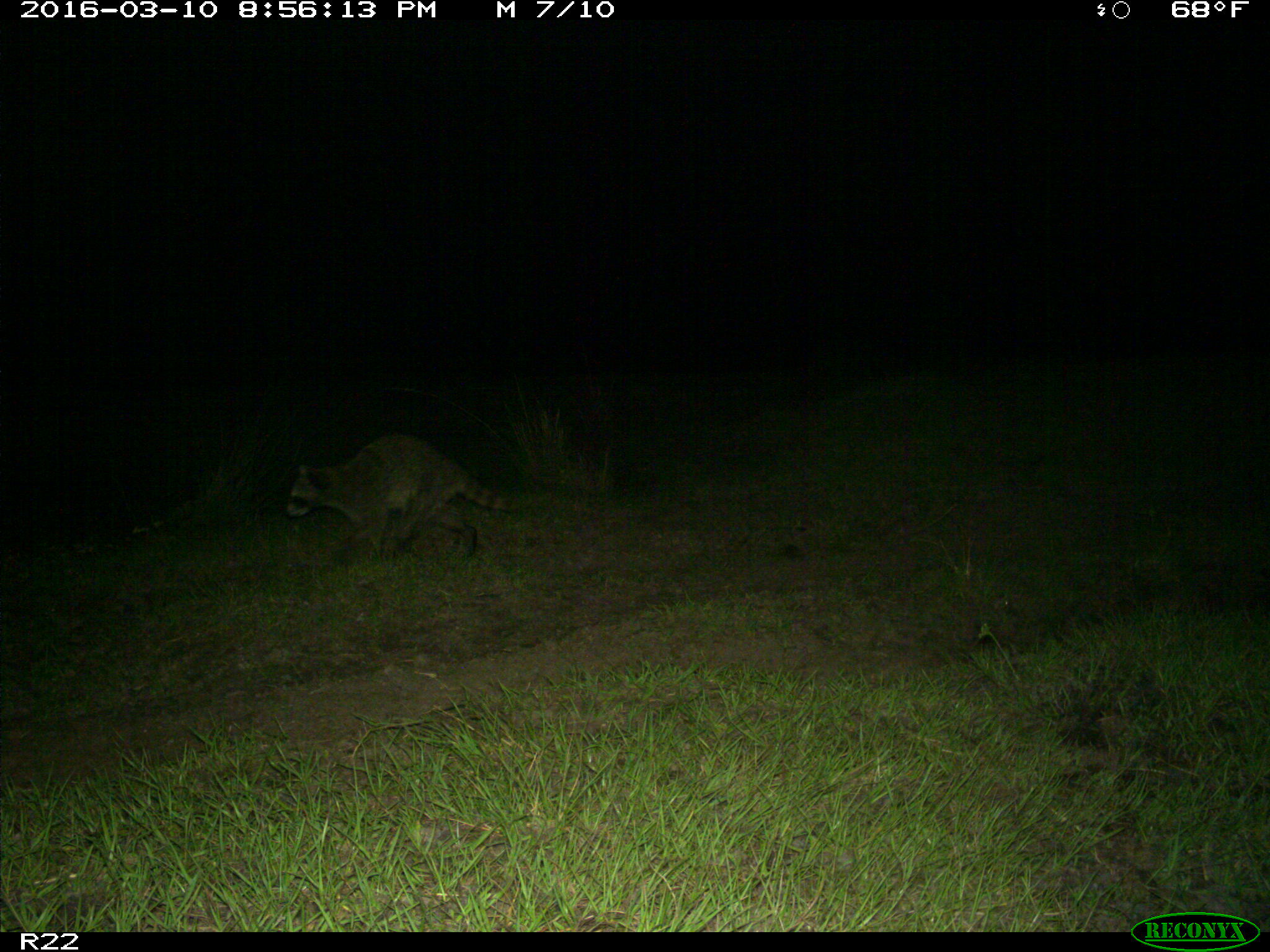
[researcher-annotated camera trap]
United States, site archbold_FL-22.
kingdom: Animalia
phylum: Chordata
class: Mammalia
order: Carnivora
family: Procyonidae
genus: Procyon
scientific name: Procyon lotor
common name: common raccoon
Procyon lotor (common raccoon).